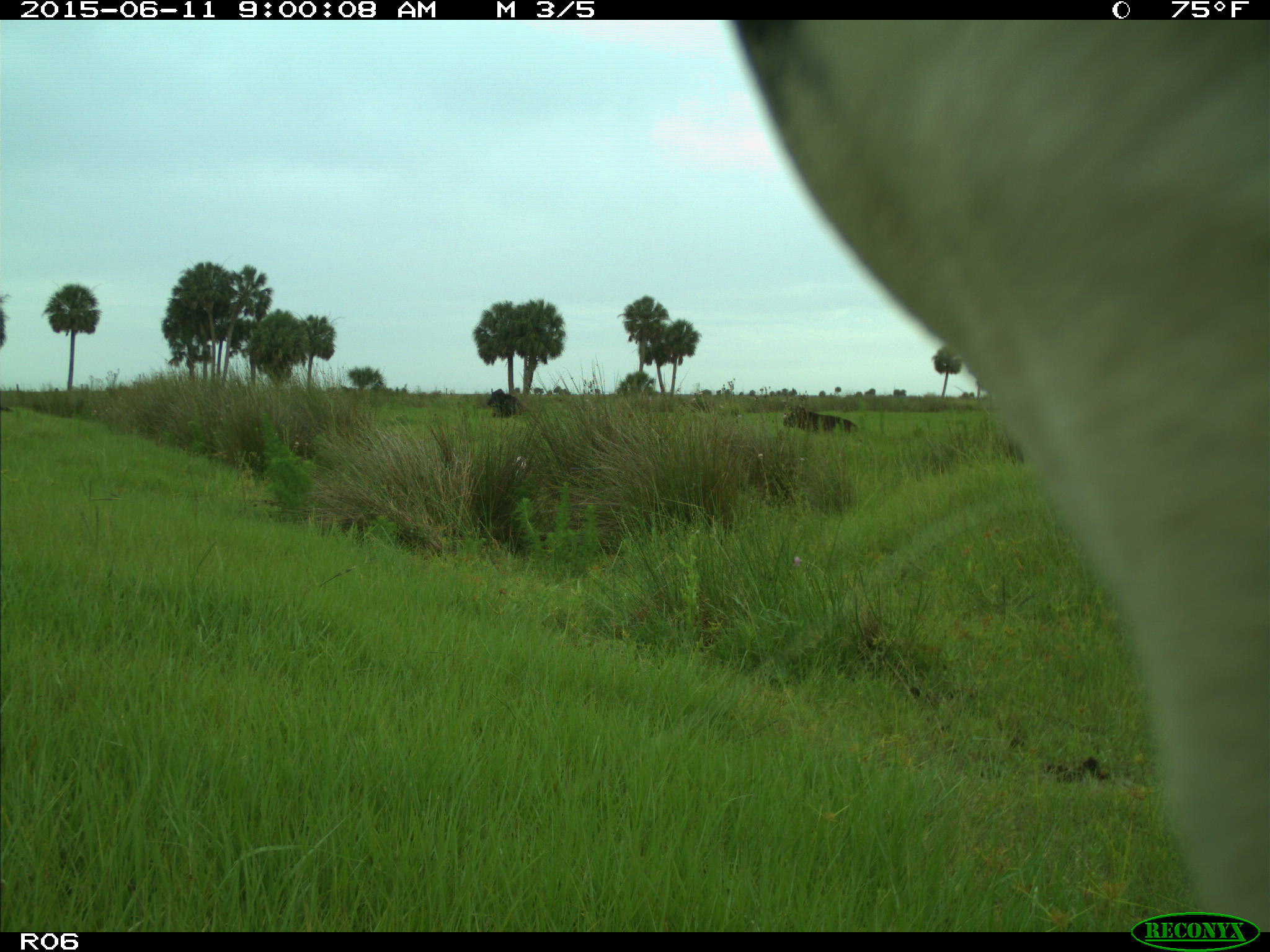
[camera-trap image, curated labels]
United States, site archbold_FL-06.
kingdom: Animalia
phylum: Chordata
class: Mammalia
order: Artiodactyla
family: Bovidae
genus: Bos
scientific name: Bos taurus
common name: domestic cow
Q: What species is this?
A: Bos taurus (domestic cow).